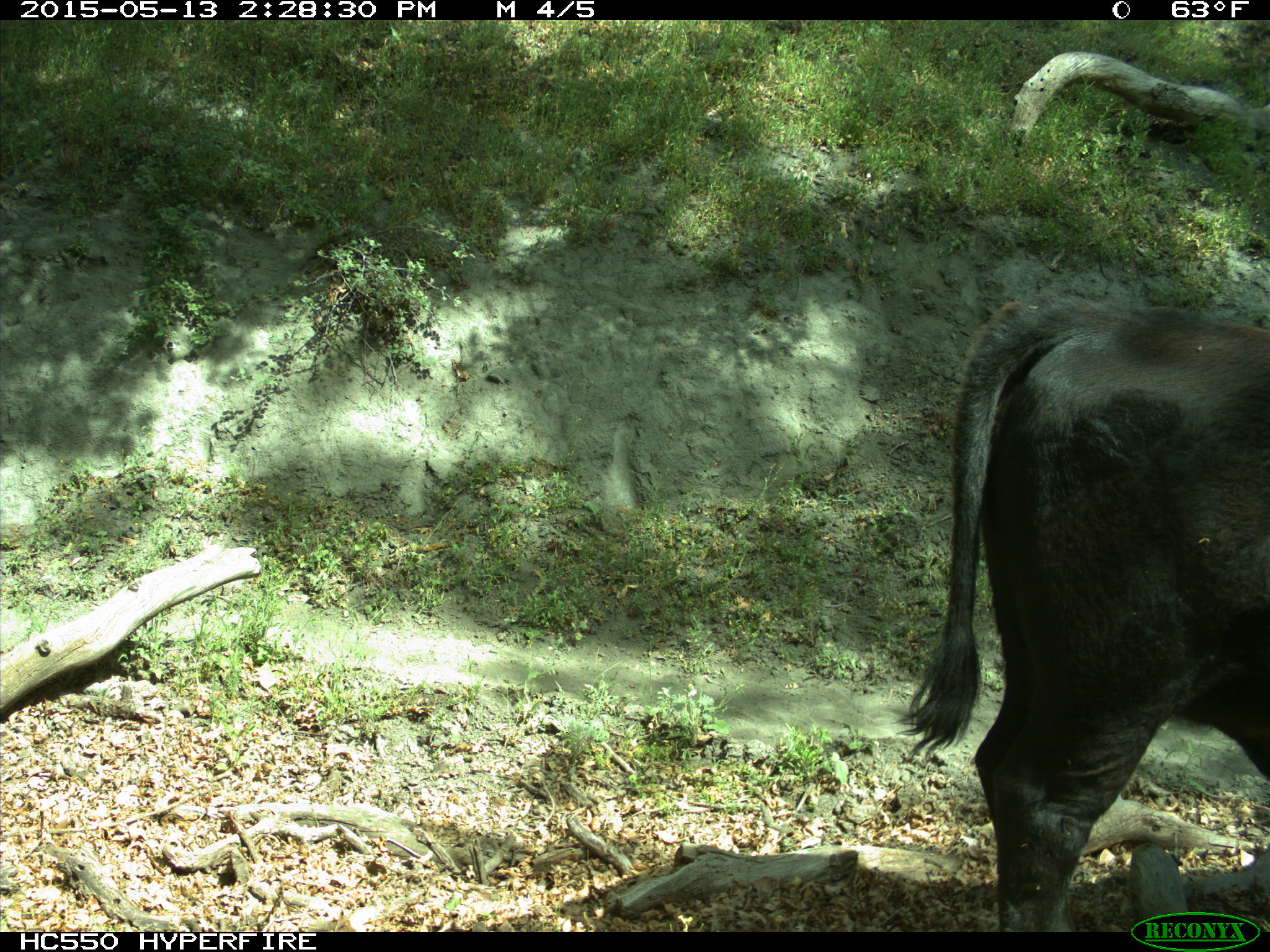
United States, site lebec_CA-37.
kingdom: Animalia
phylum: Chordata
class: Mammalia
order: Artiodactyla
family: Bovidae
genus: Bos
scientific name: Bos taurus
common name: domestic cow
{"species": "Bos taurus (domestic cow)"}